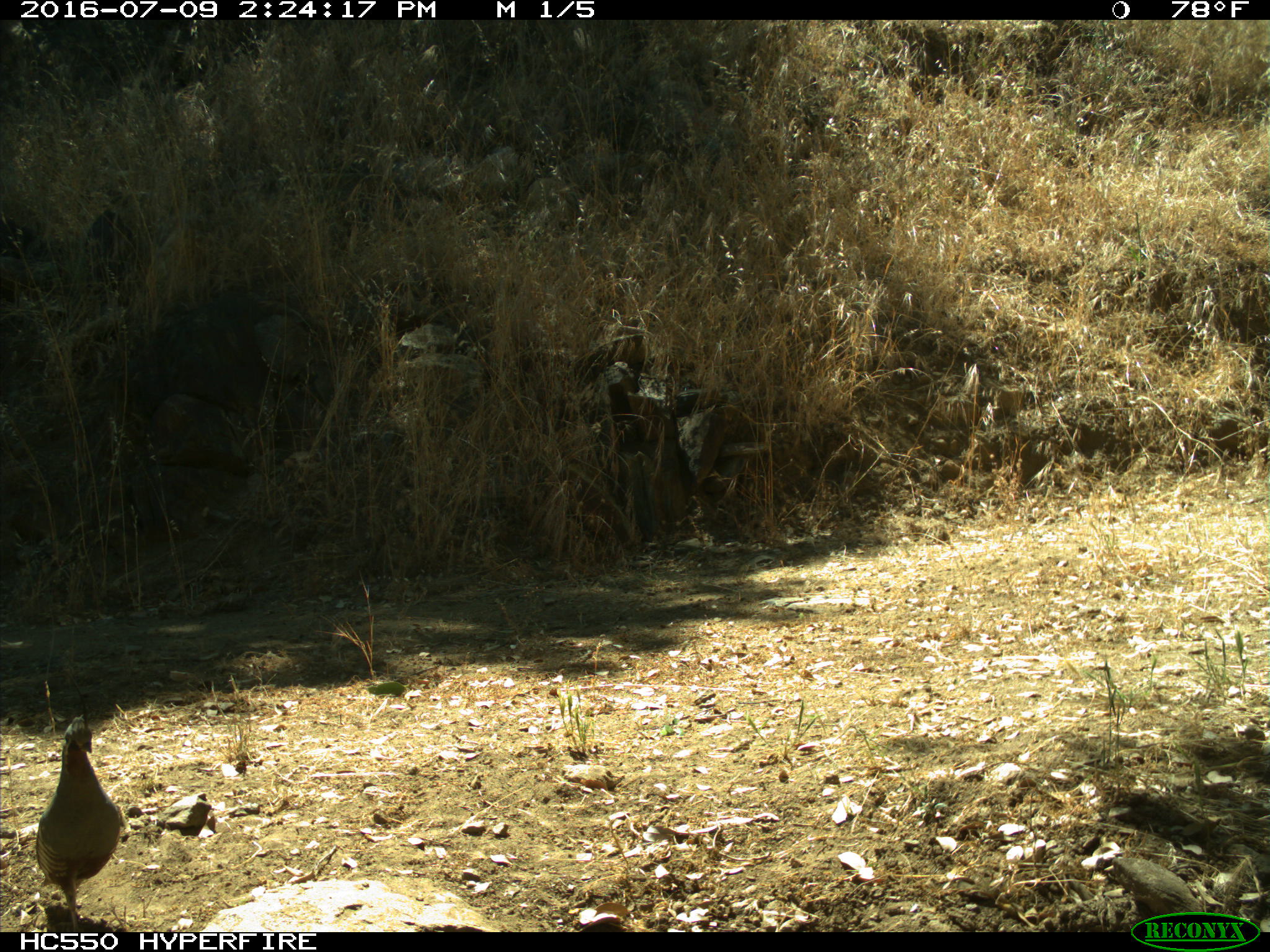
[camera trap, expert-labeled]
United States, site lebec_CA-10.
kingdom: Animalia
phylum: Chordata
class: Aves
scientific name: Aves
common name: birds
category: unidentified bird